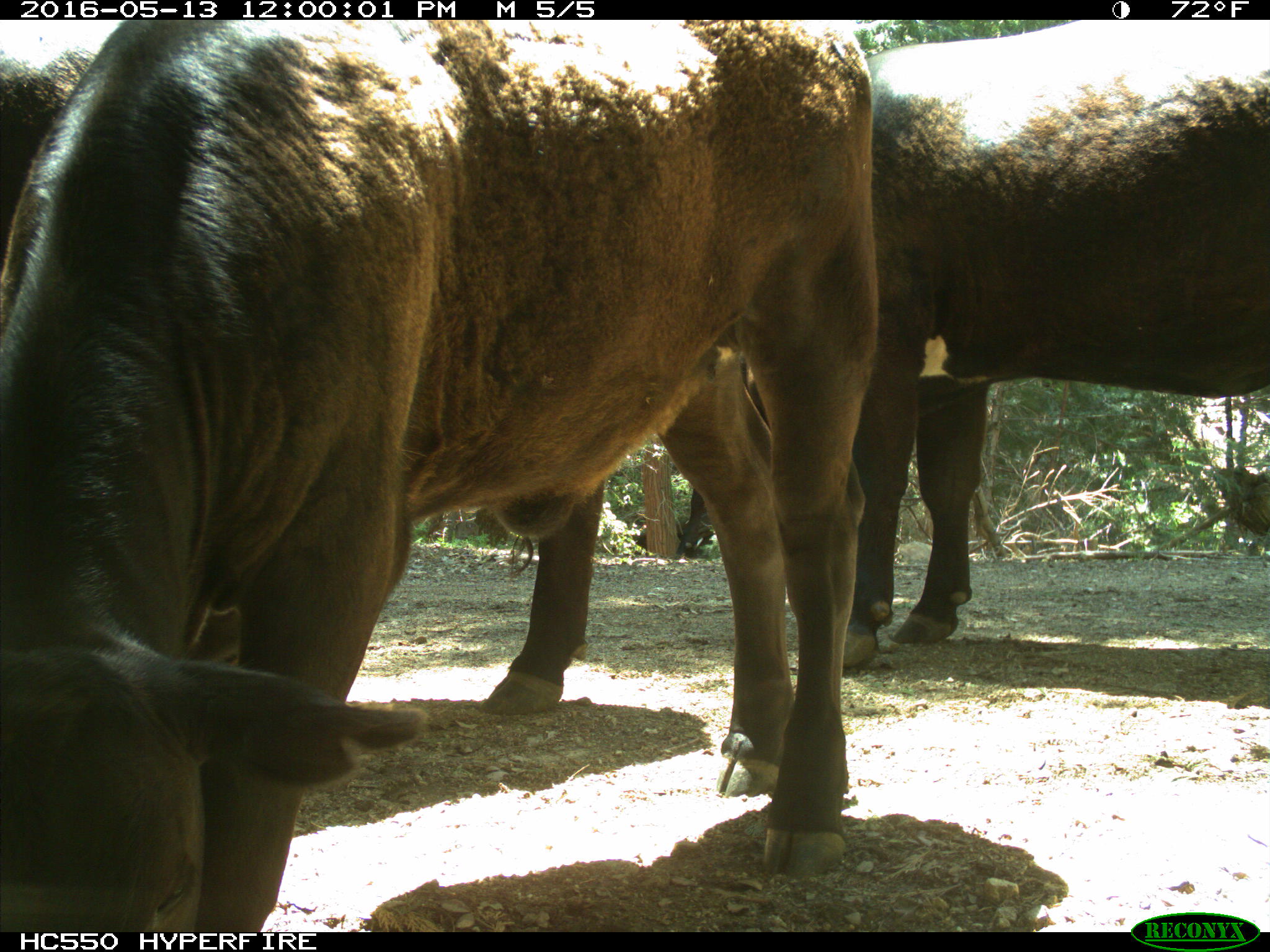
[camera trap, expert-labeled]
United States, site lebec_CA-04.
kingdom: Animalia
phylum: Chordata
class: Mammalia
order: Artiodactyla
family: Bovidae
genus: Bos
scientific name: Bos taurus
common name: domestic cow